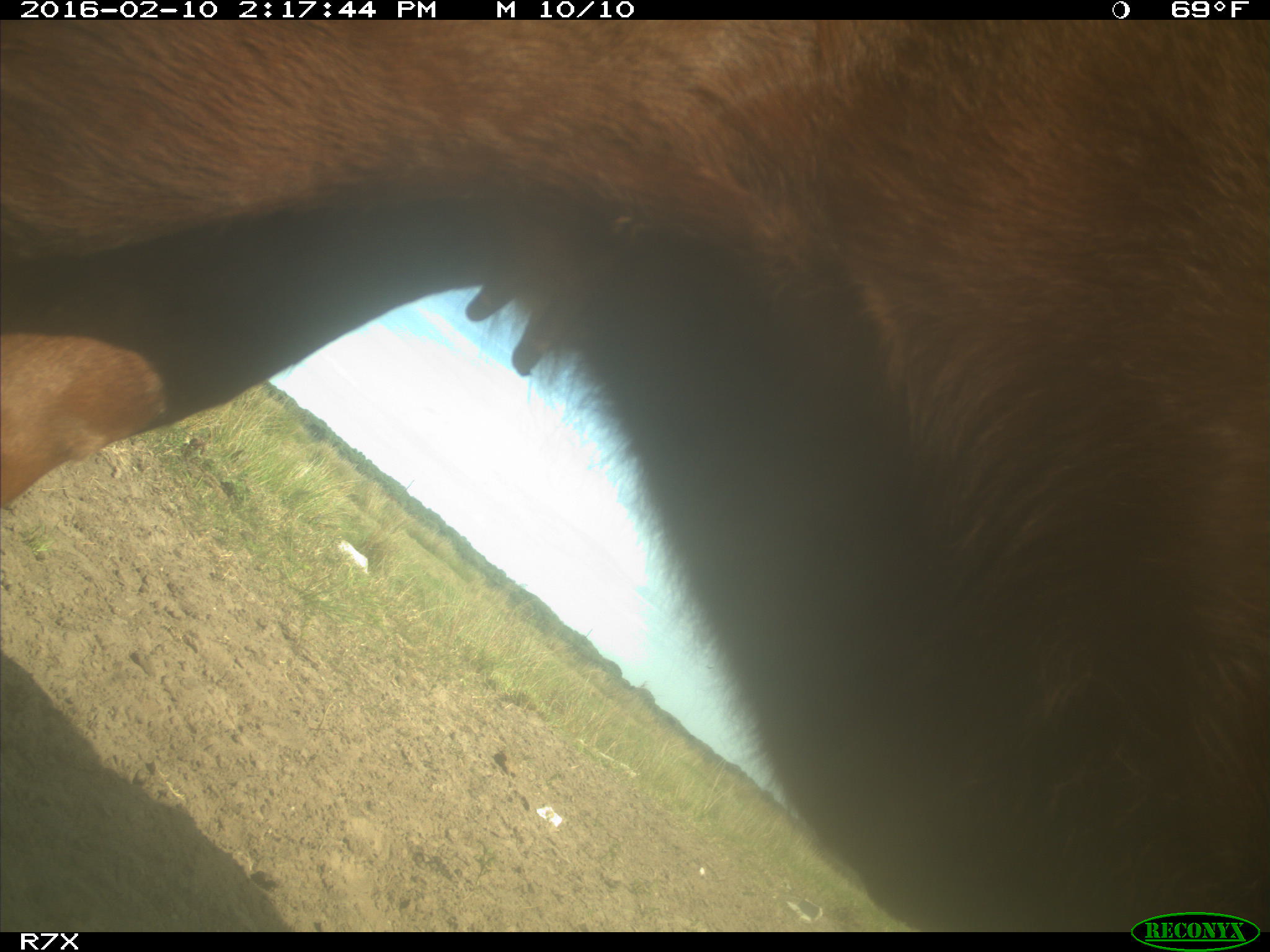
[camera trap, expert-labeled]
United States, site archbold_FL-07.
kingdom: Animalia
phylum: Chordata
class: Mammalia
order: Artiodactyla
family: Bovidae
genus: Bos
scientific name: Bos taurus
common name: domestic cow